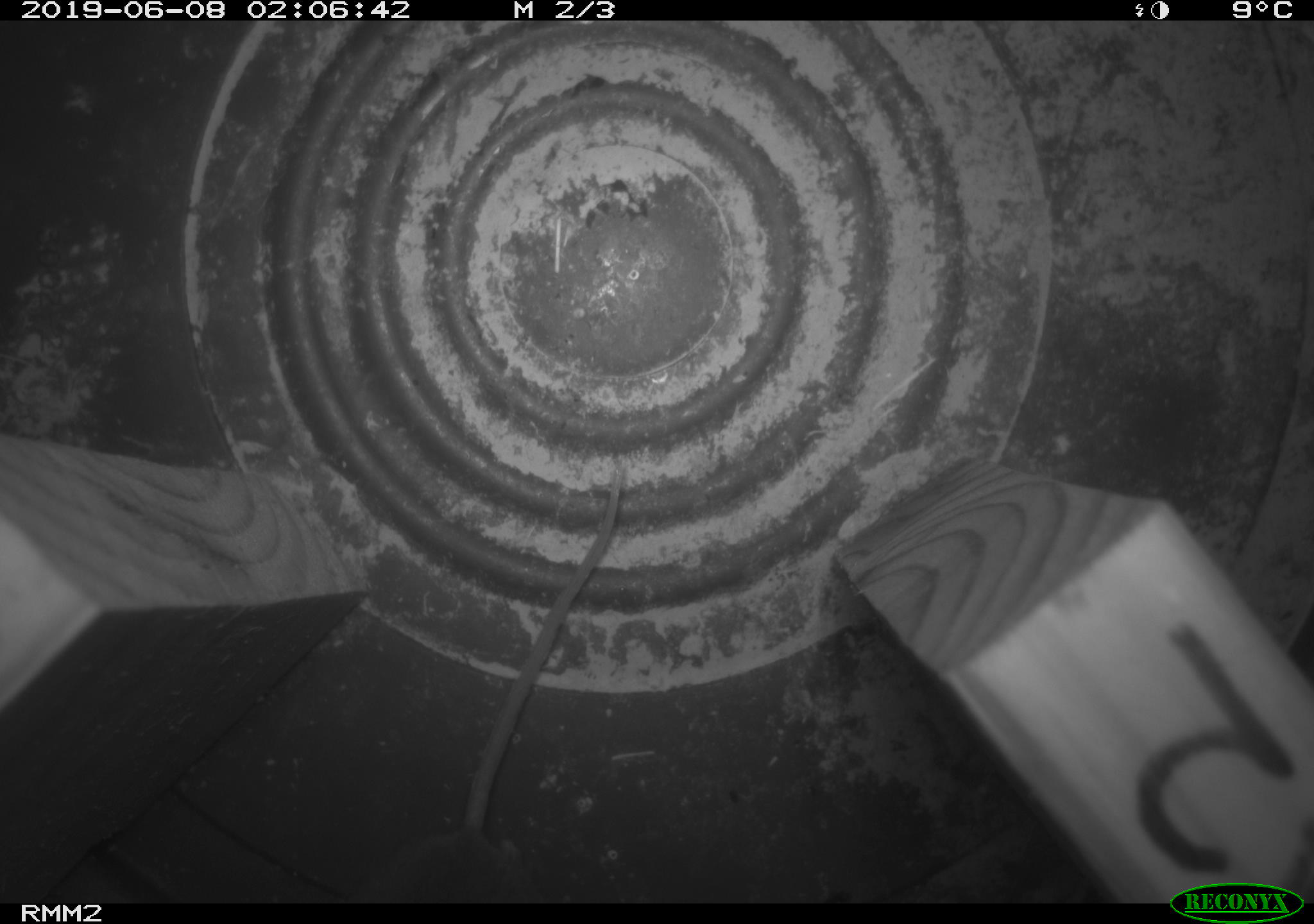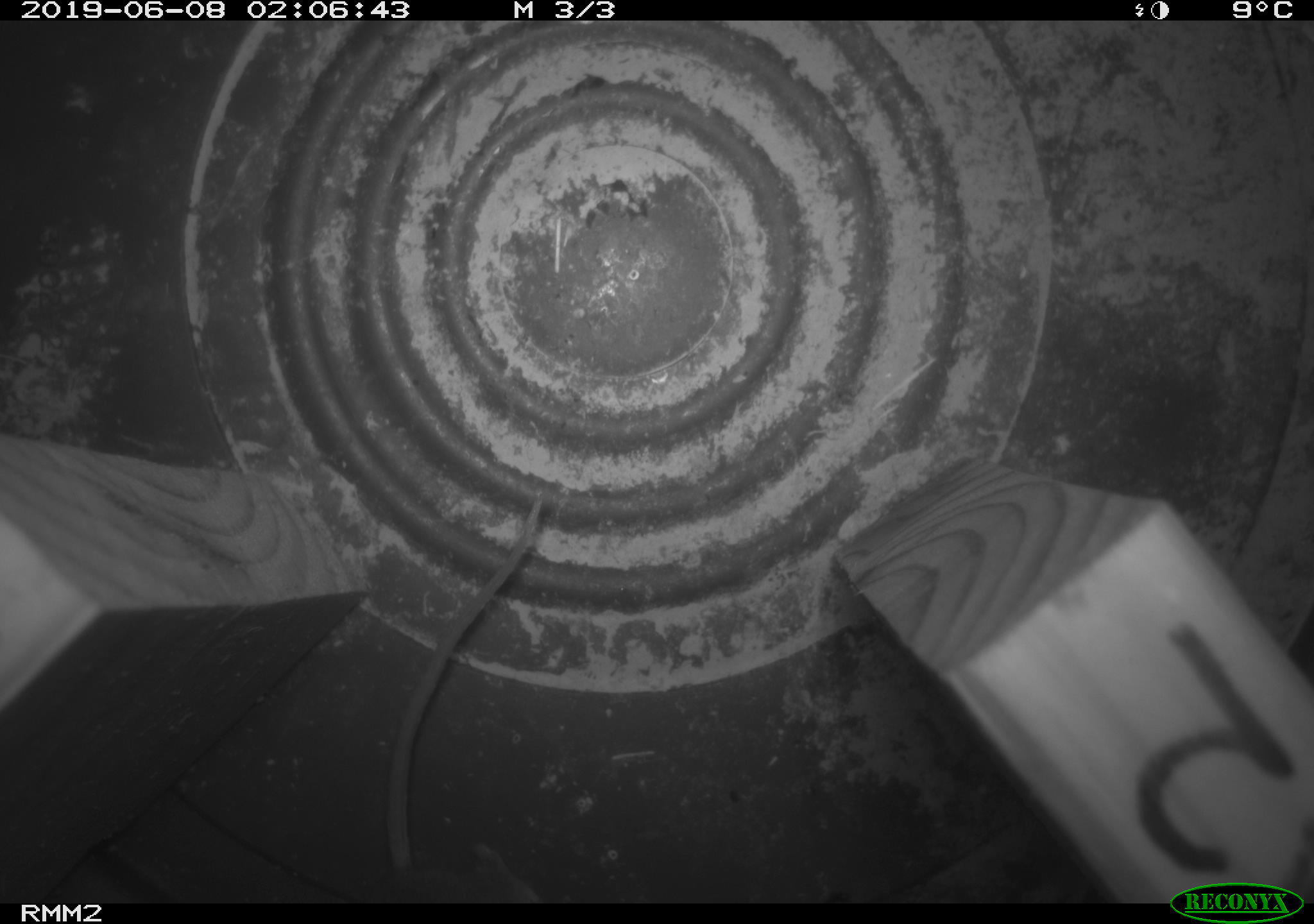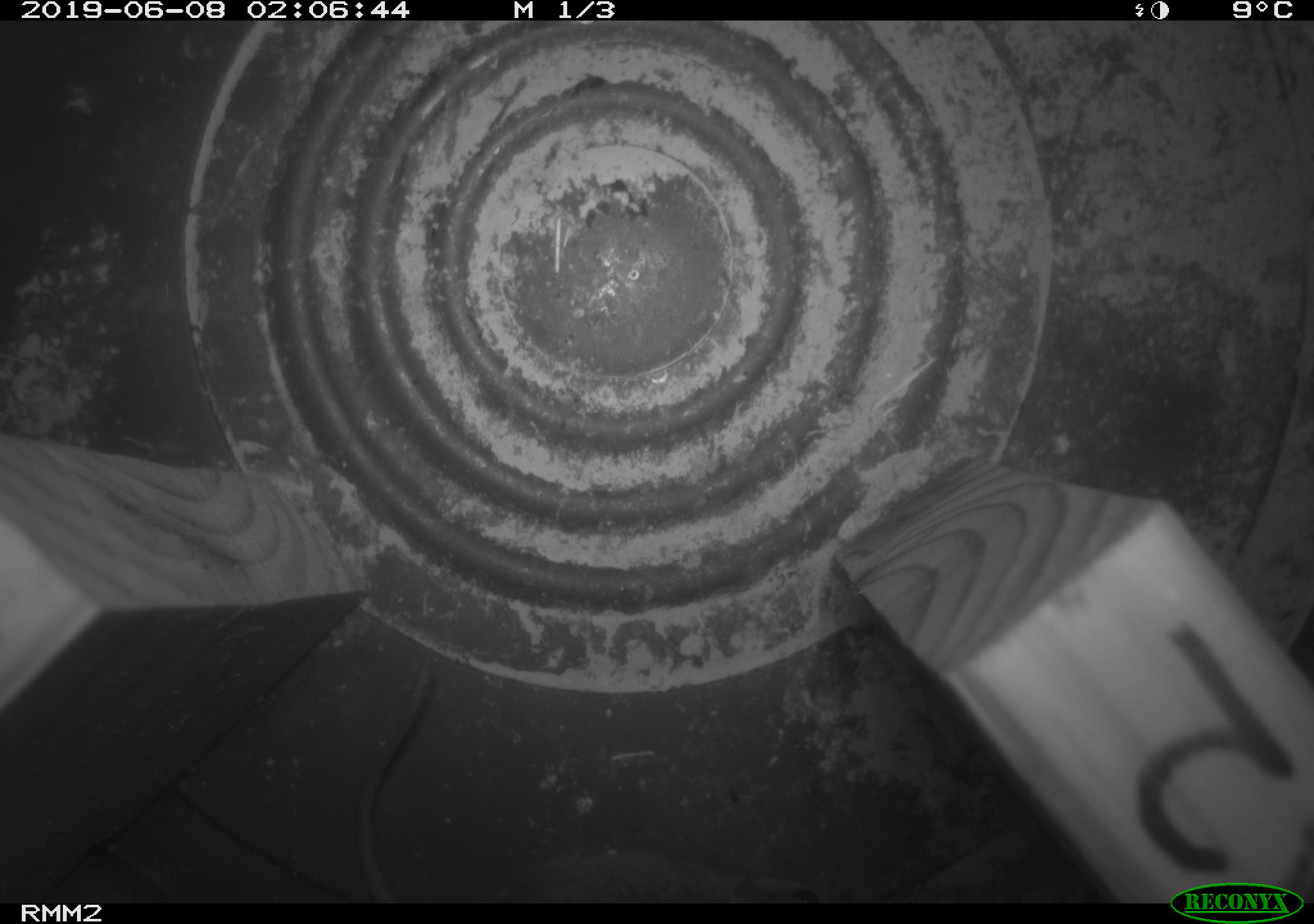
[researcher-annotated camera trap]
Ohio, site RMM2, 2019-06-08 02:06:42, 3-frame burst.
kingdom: Animalia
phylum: Chordata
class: Mammalia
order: Rodentia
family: Cricetidae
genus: Peromyscus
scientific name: Peromyscus leucopus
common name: white-footed mouse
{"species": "white-footed mouse (Peromyscus leucopus)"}